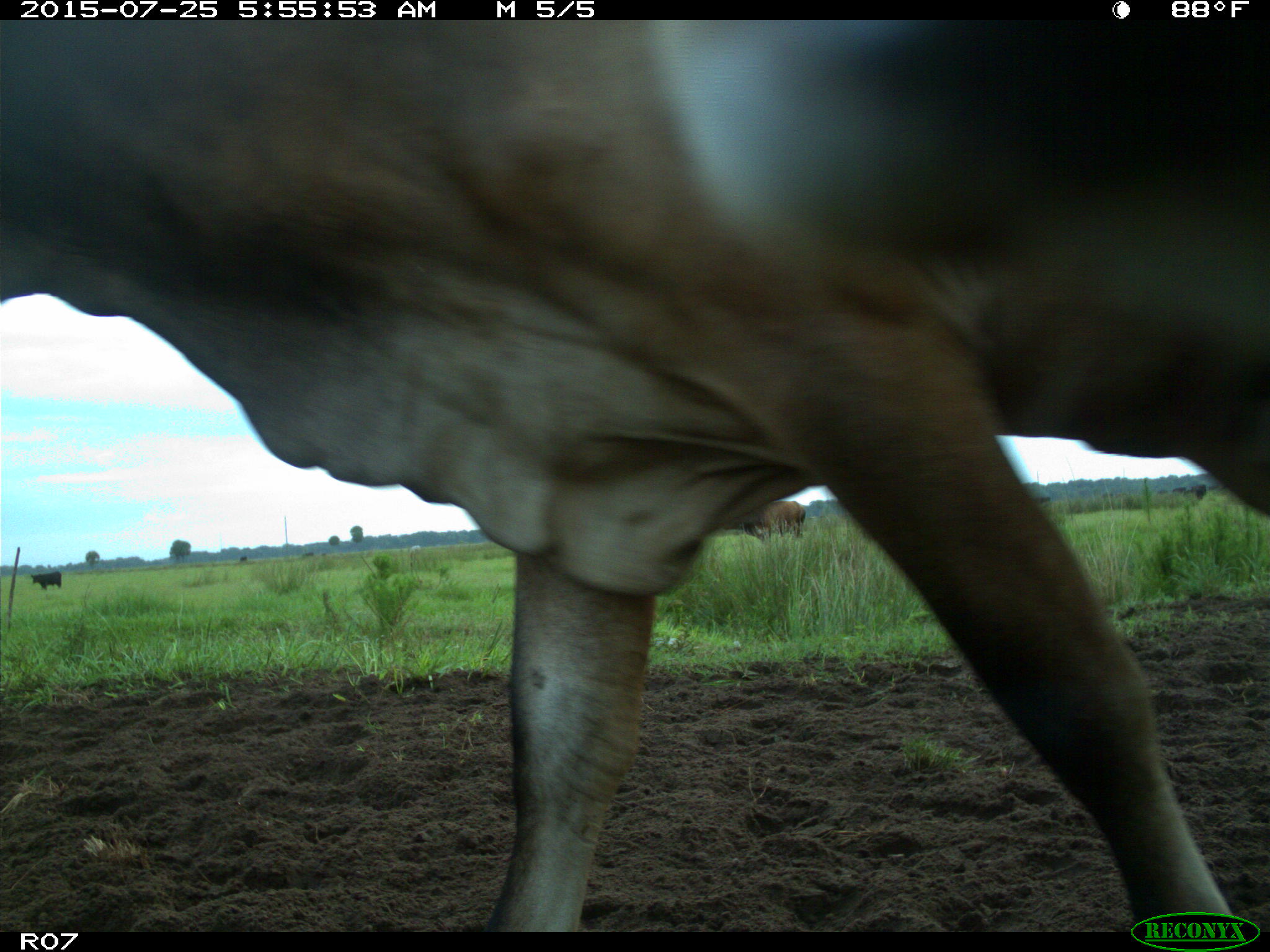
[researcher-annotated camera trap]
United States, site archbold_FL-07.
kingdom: Animalia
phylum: Chordata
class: Mammalia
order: Artiodactyla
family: Bovidae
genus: Bos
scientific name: Bos taurus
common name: domestic cow